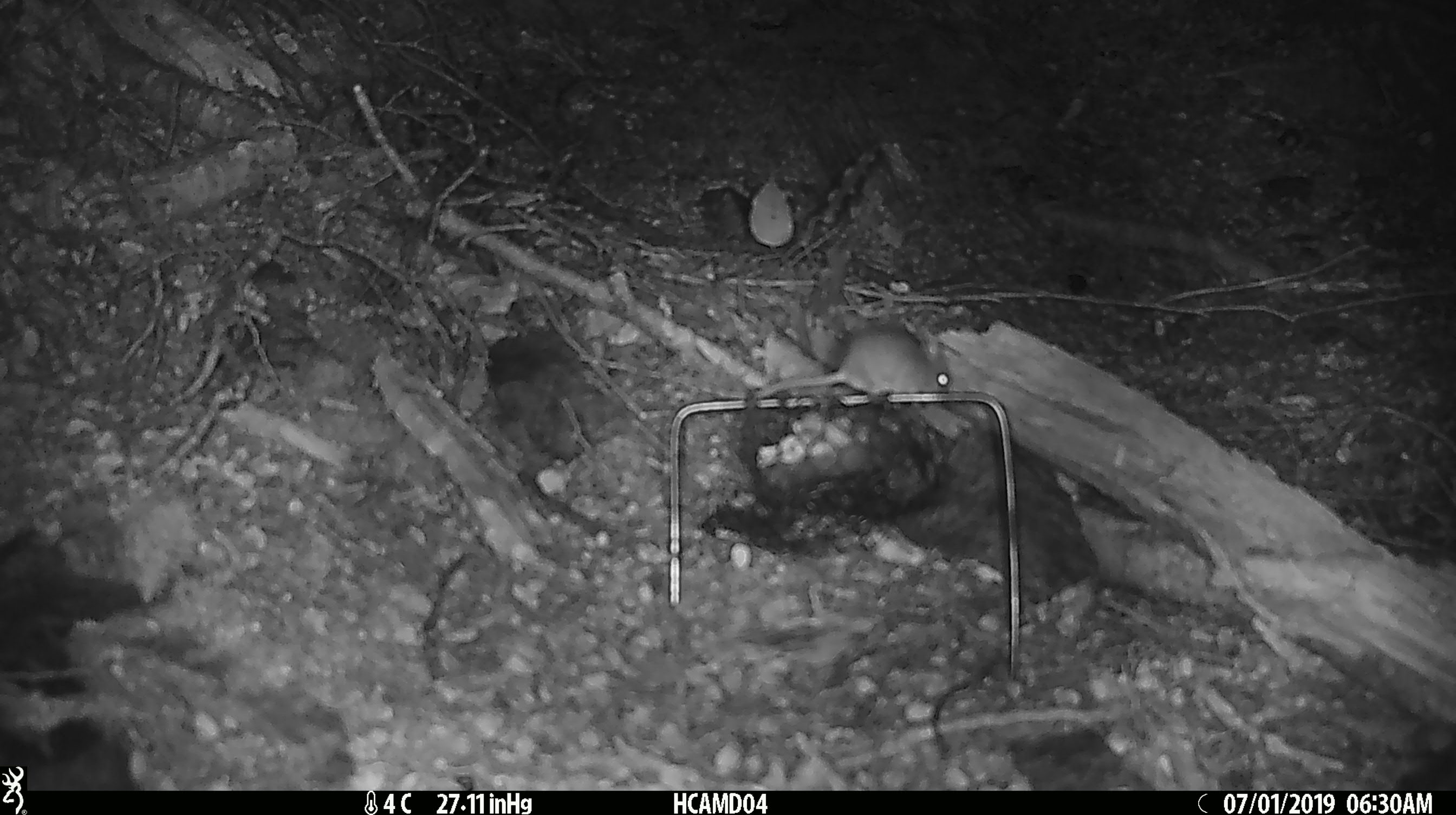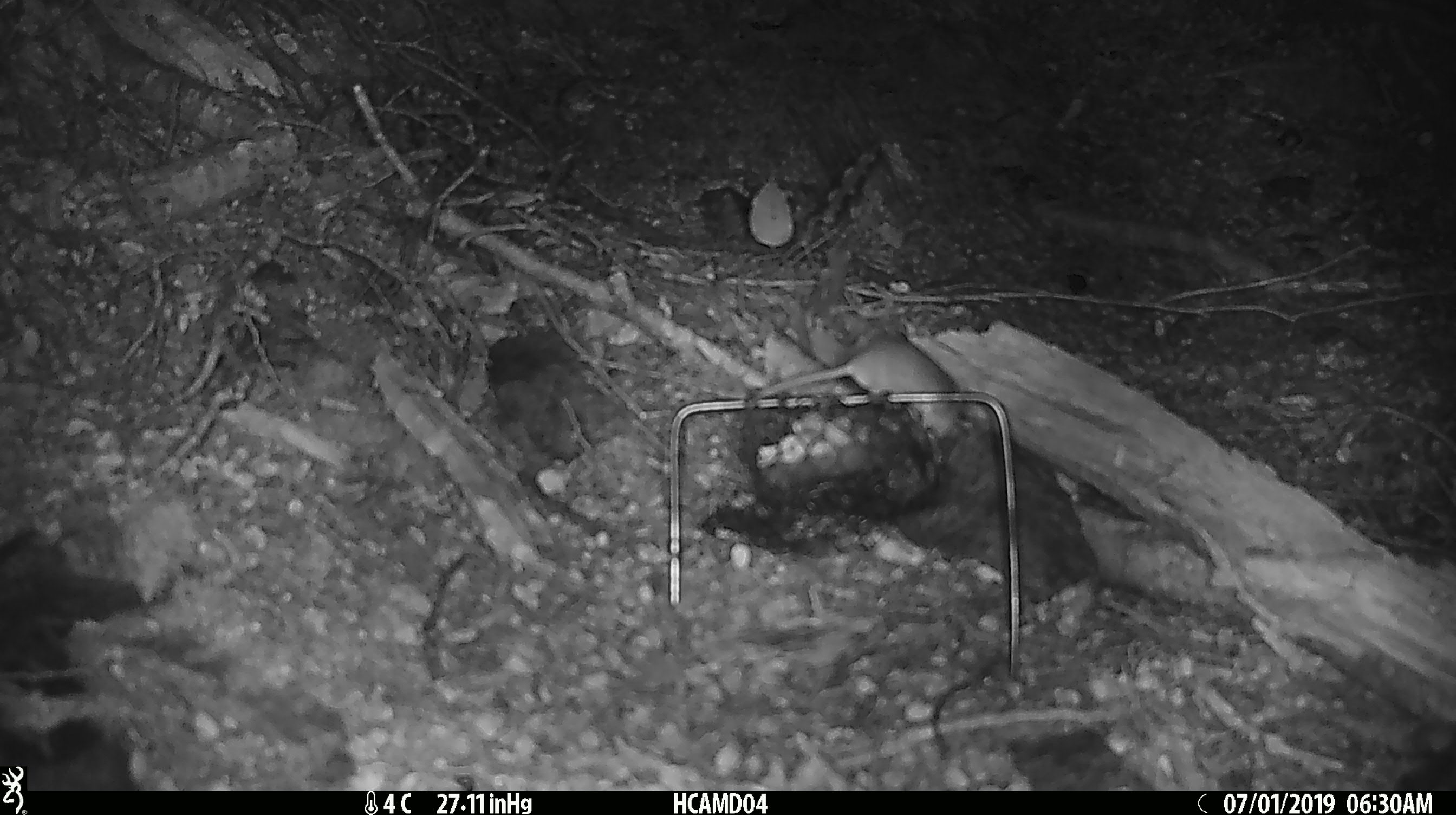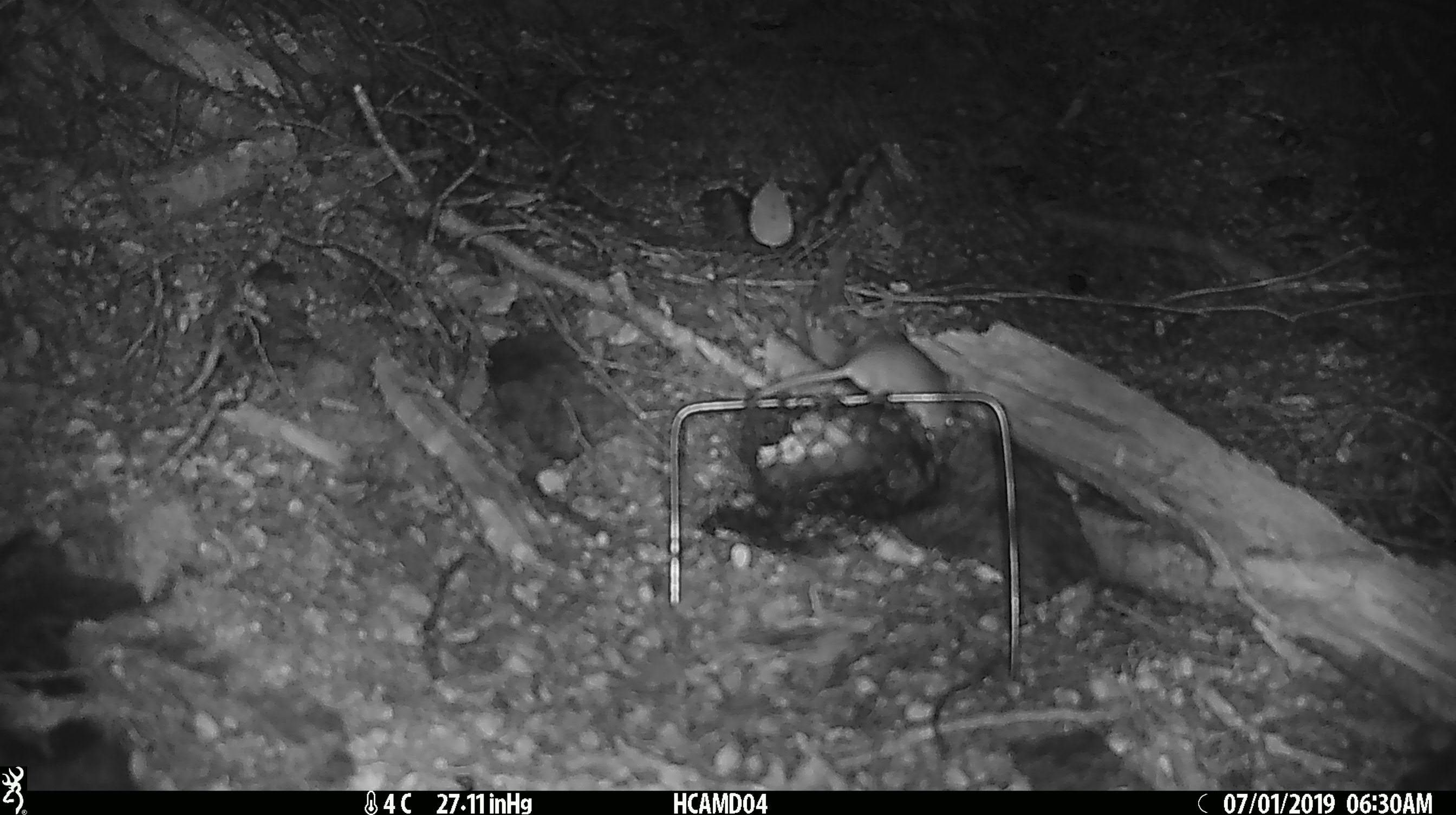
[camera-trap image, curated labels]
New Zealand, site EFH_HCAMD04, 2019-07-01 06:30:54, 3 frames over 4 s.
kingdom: Animalia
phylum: Chordata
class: Mammalia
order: Rodentia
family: Muridae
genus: Mus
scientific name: Mus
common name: mouse